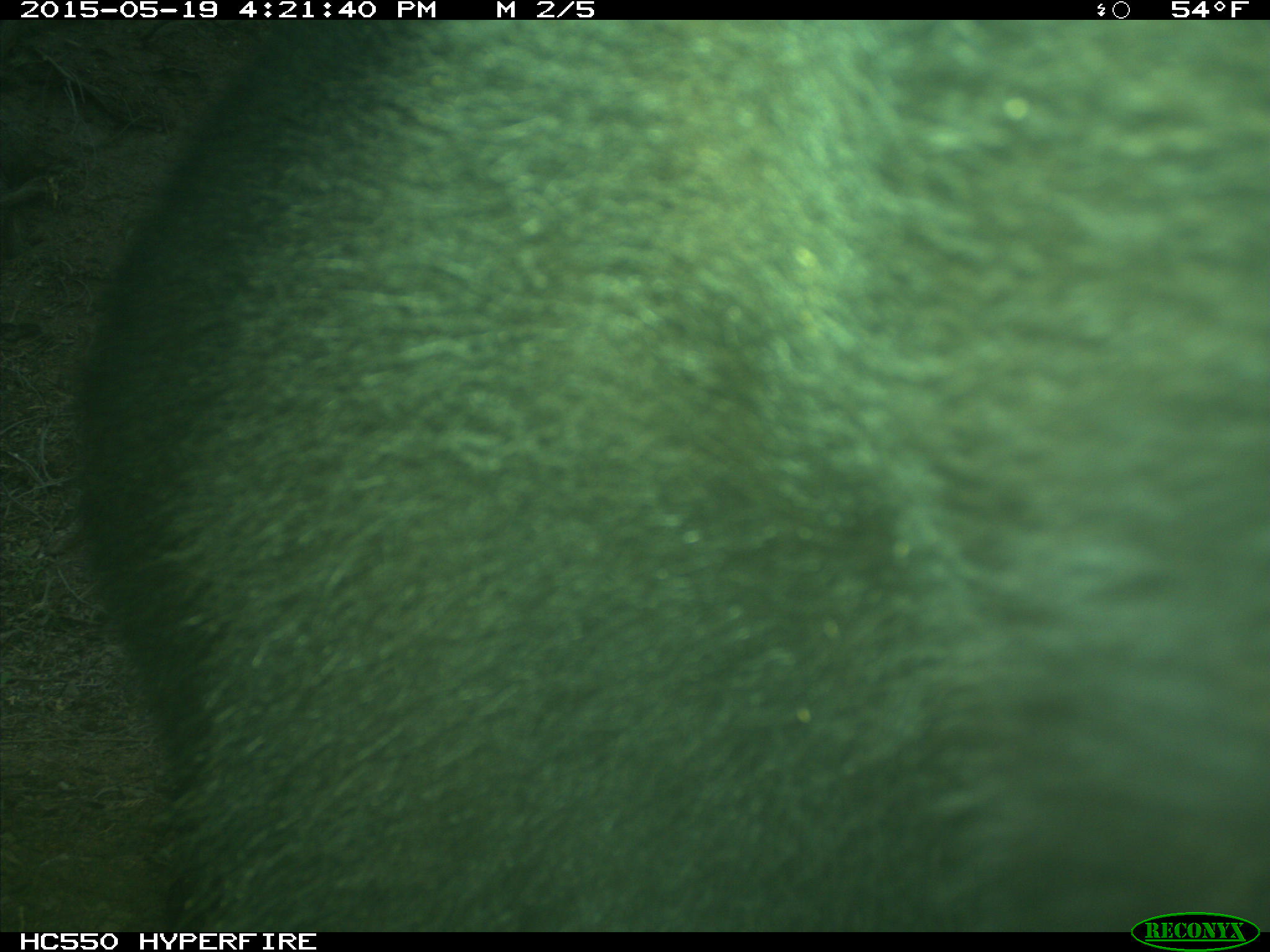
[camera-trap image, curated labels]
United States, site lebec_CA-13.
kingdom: Animalia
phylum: Chordata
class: Mammalia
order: Carnivora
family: Ursidae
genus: Ursus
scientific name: Ursus americanus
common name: american black bear